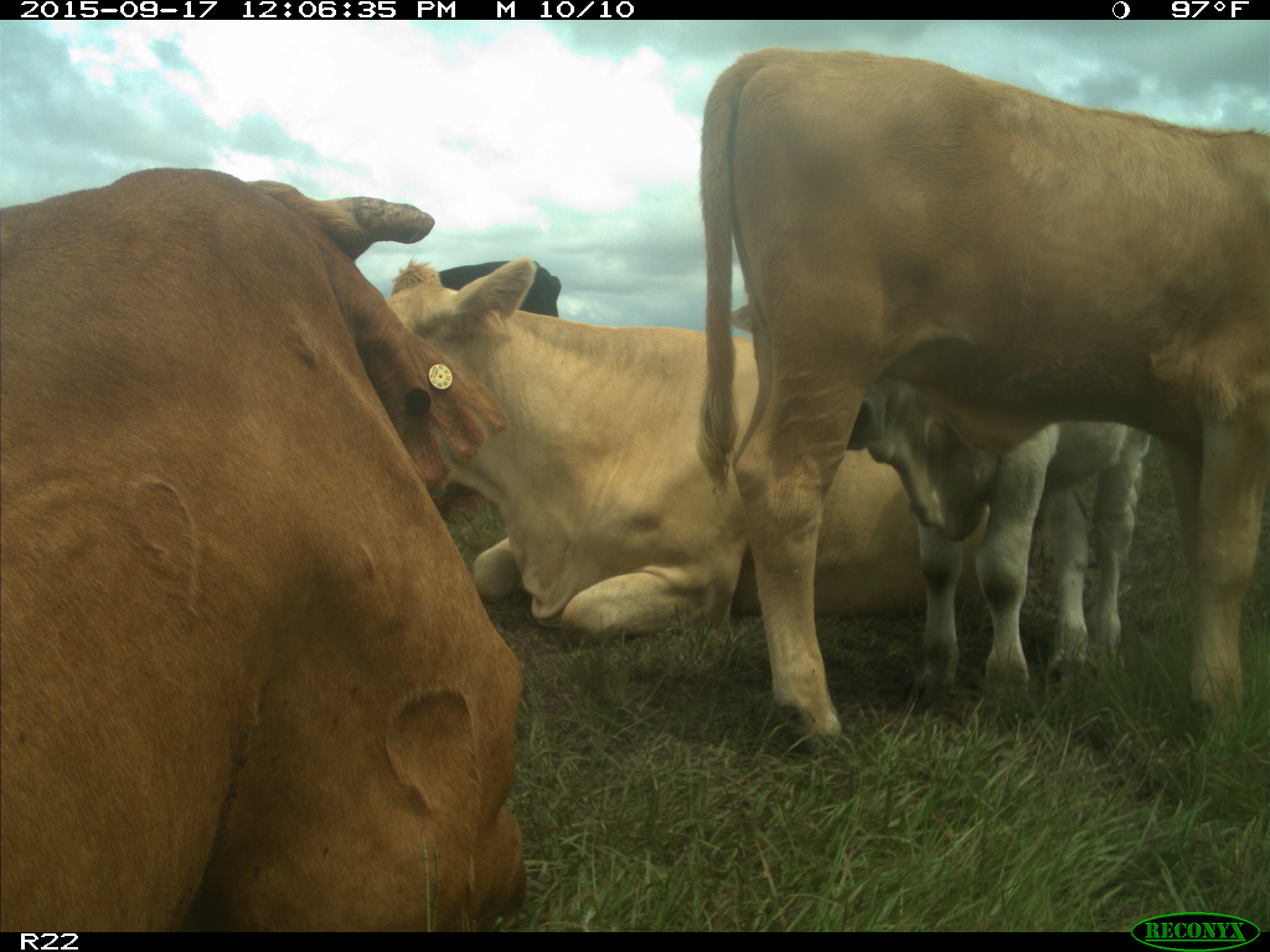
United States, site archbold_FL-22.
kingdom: Animalia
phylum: Chordata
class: Mammalia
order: Artiodactyla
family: Bovidae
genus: Bos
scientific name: Bos taurus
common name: domestic cow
Bos taurus (domestic cow).